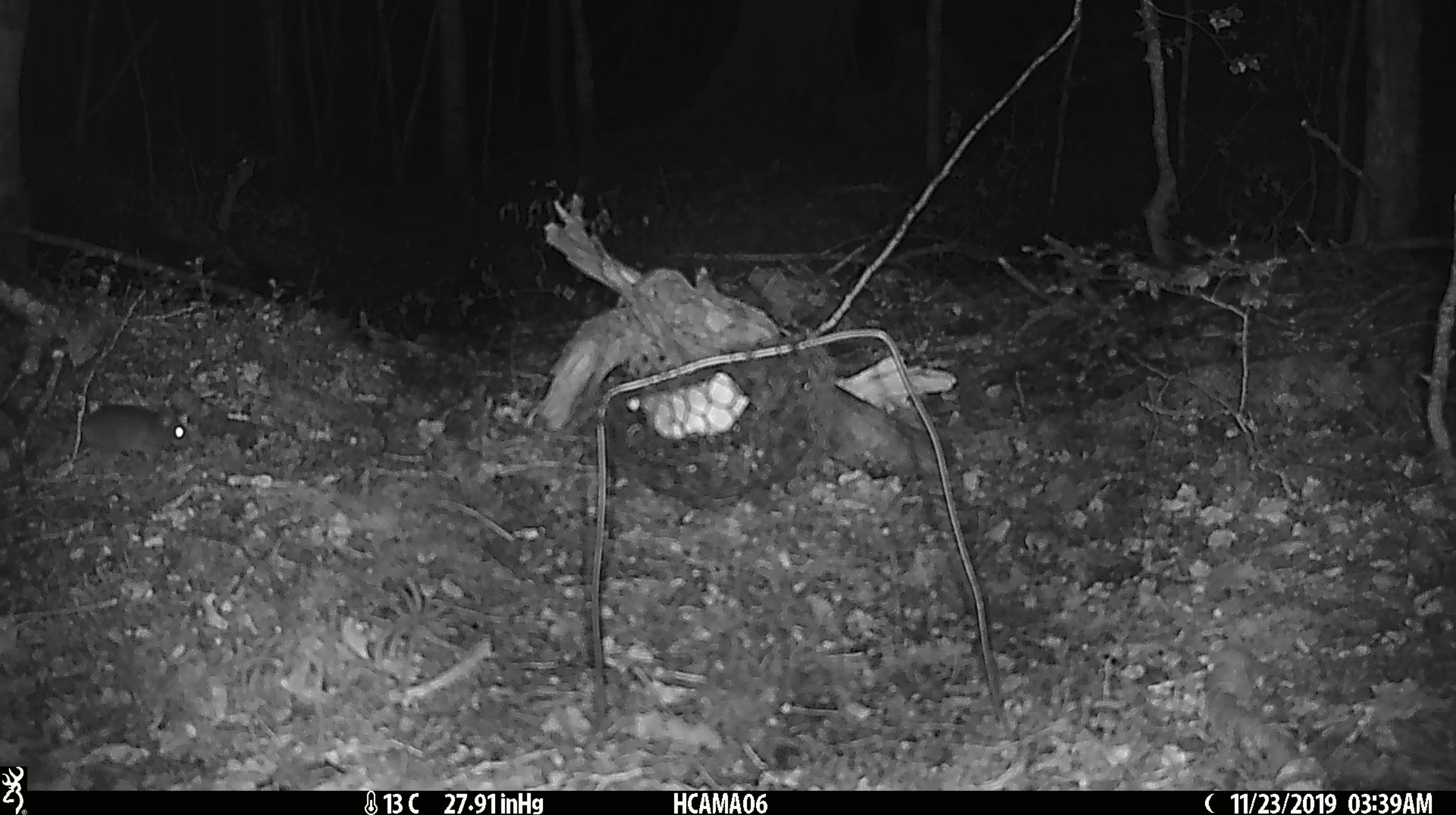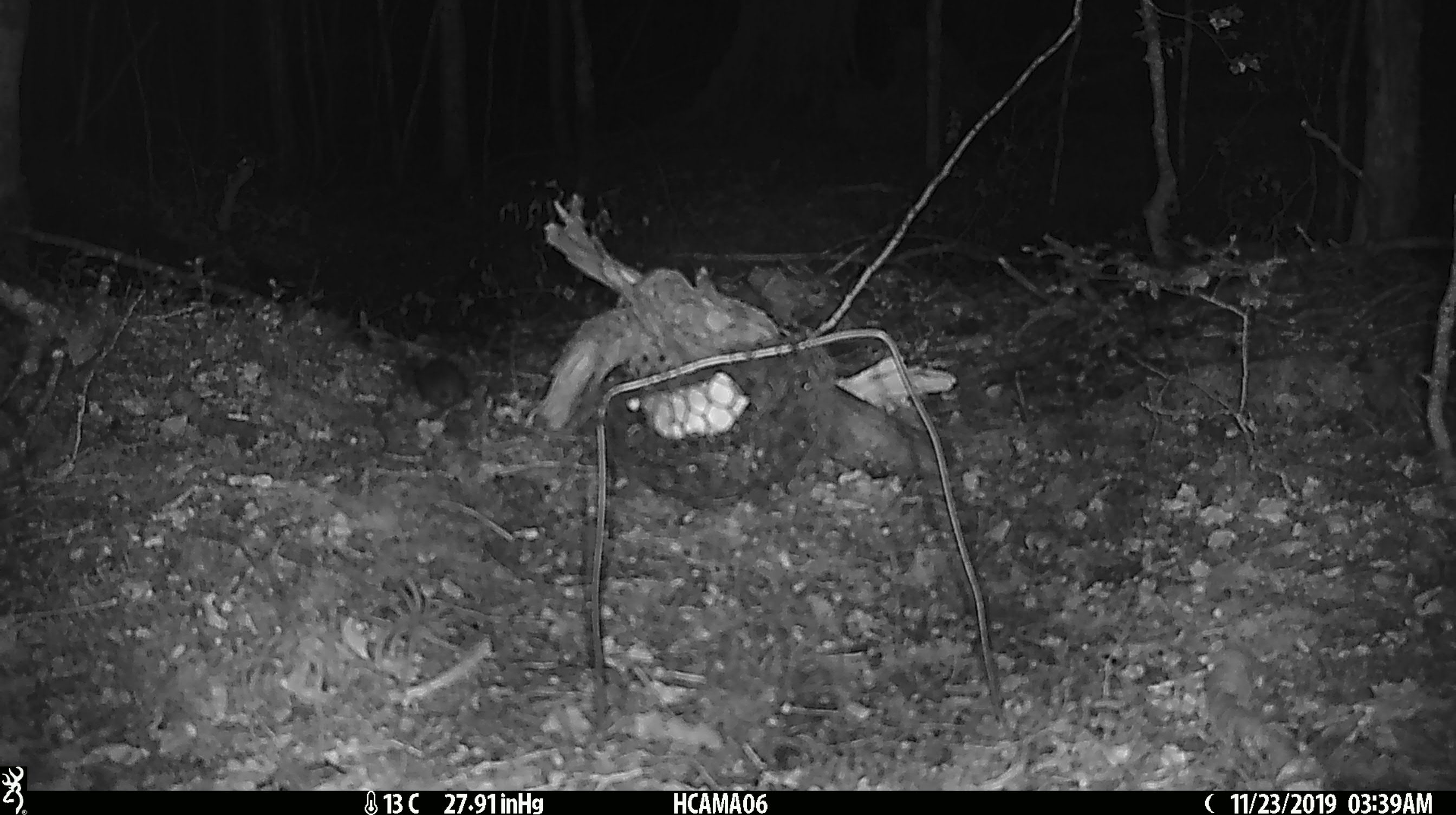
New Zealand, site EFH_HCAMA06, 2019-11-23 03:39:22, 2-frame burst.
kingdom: Animalia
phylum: Chordata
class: Mammalia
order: Rodentia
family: Muridae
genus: Mus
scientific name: Mus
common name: mouse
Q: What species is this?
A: Mouse (Mus).